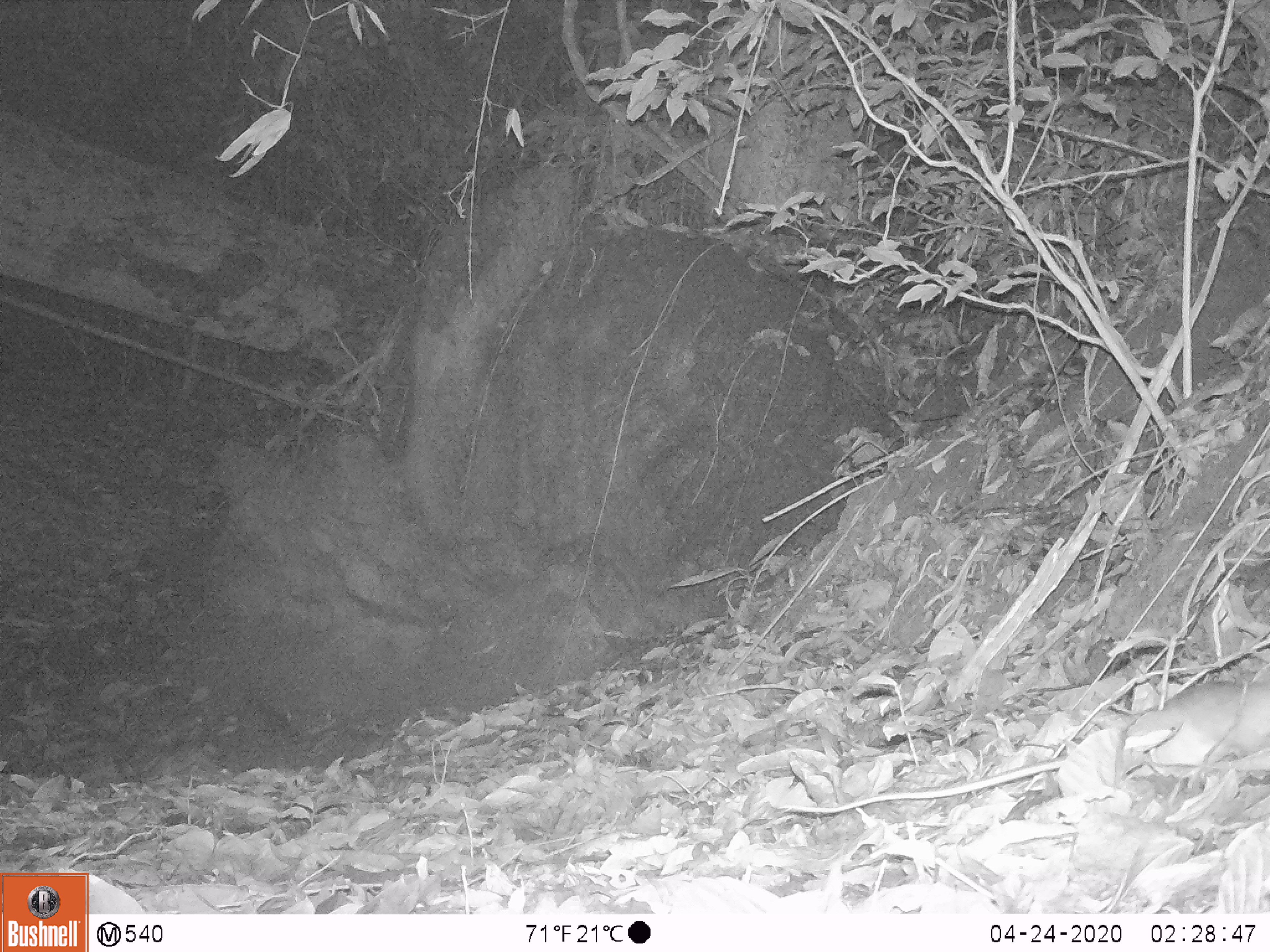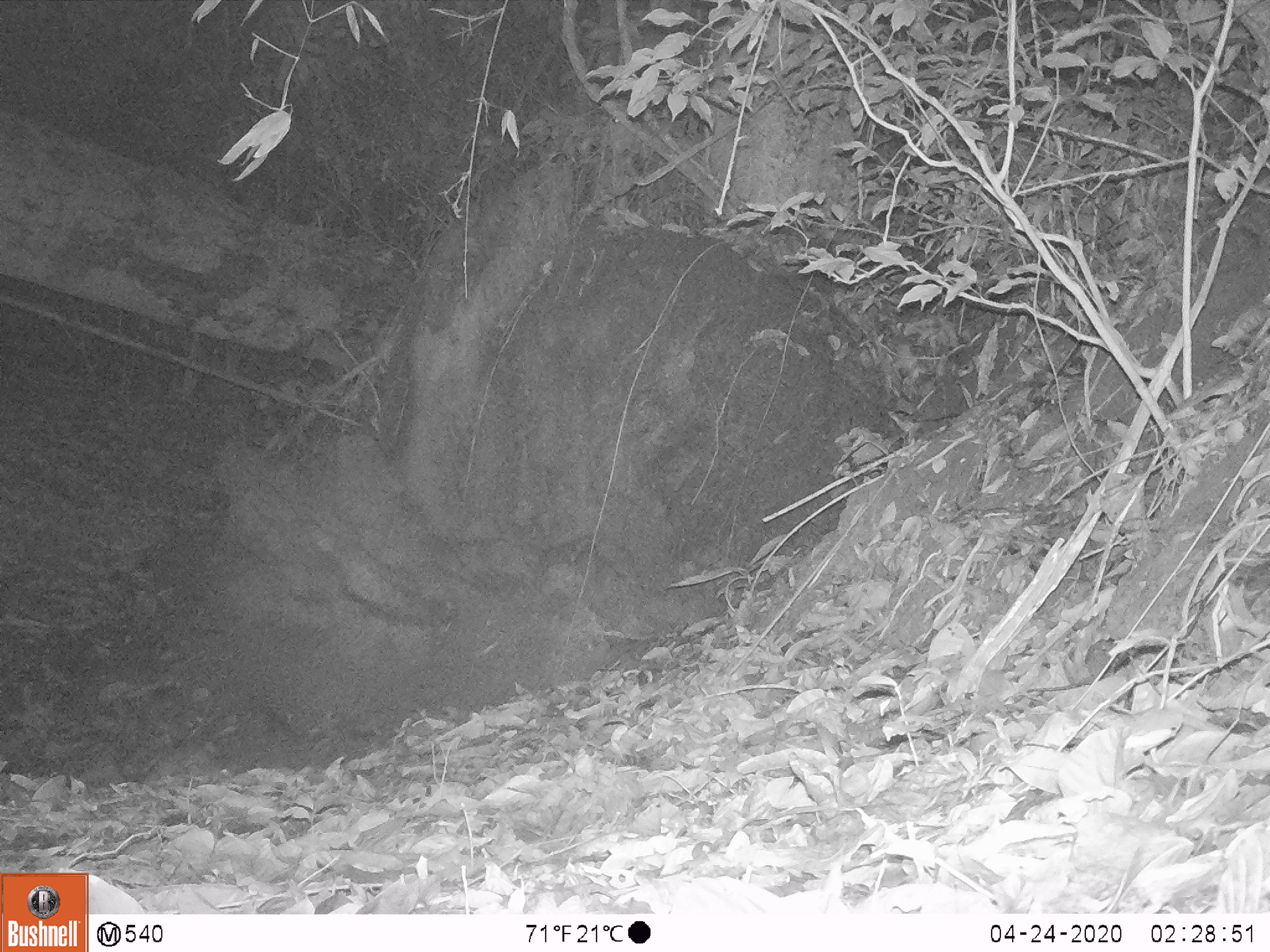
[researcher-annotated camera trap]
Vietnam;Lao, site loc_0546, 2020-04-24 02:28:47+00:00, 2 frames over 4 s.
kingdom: Animalia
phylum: Chordata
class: Mammalia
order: Rodentia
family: Muridae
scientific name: Muridae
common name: old-world mice and rats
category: unidentified murid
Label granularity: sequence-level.